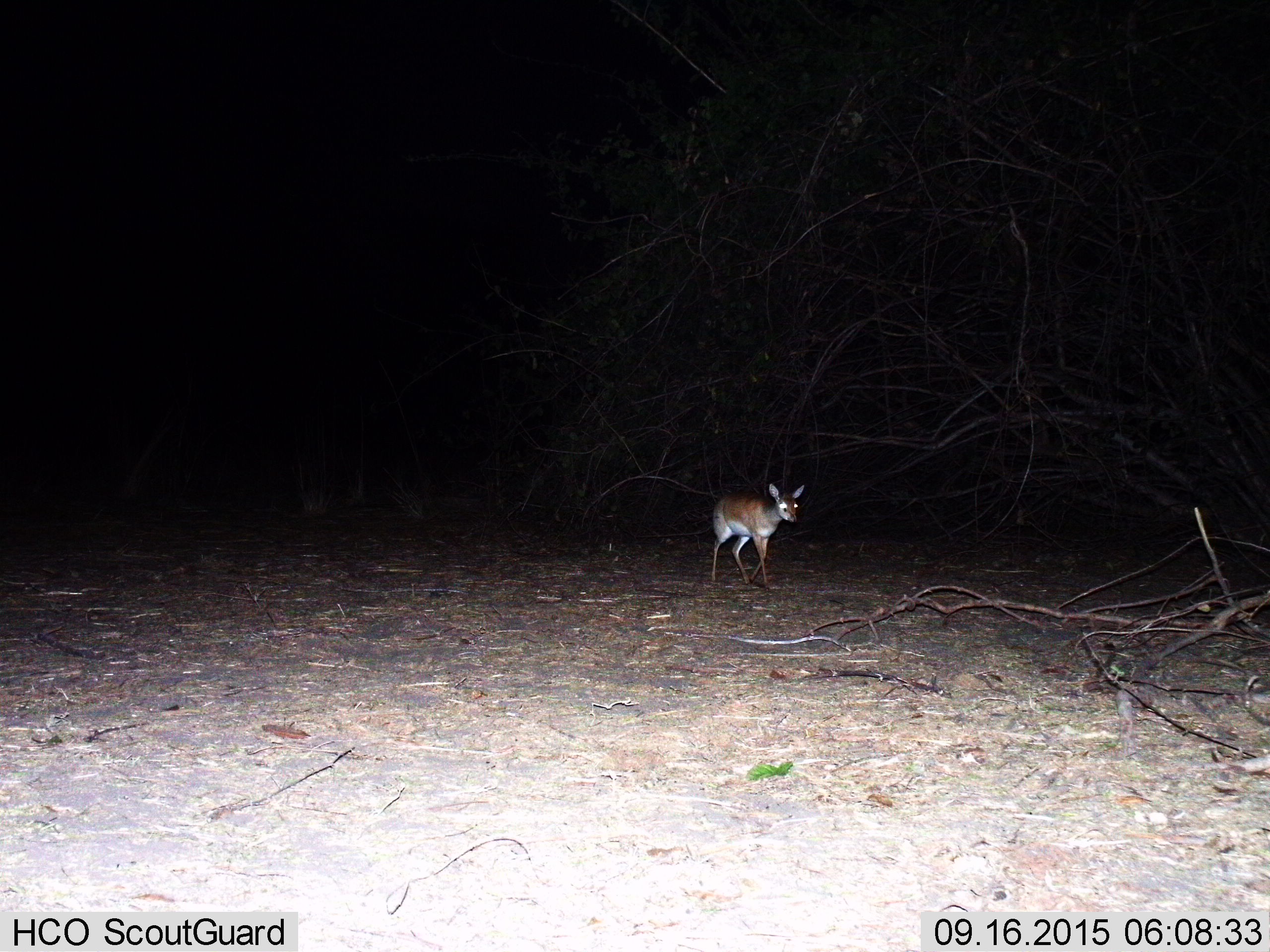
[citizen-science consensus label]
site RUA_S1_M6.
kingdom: Animalia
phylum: Chordata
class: Mammalia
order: Artiodactyla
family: Bovidae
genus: Madoqua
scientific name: Madoqua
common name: dik-dik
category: dikdik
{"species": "dikdik (dik-dik) (Madoqua)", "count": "1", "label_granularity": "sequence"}